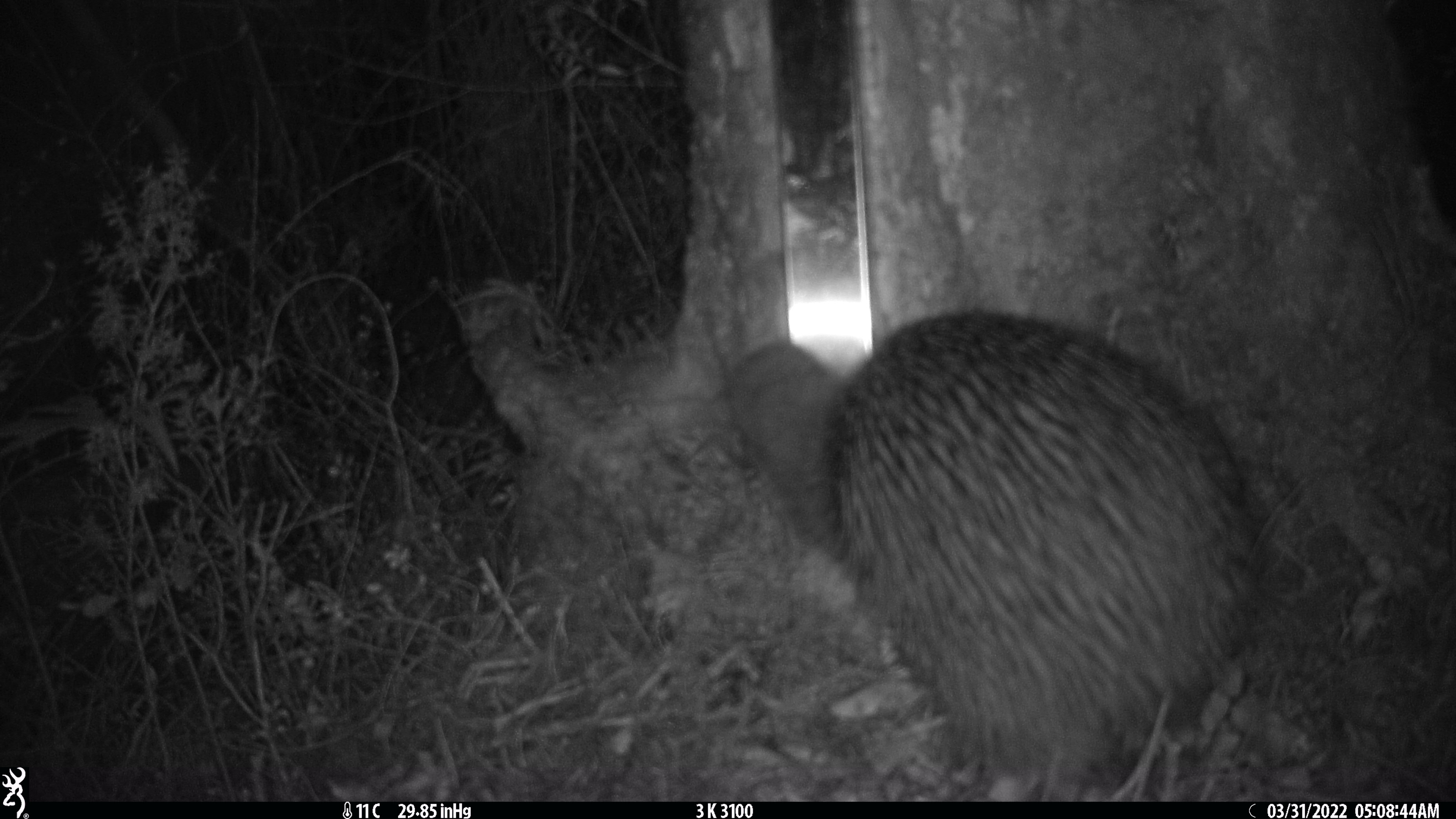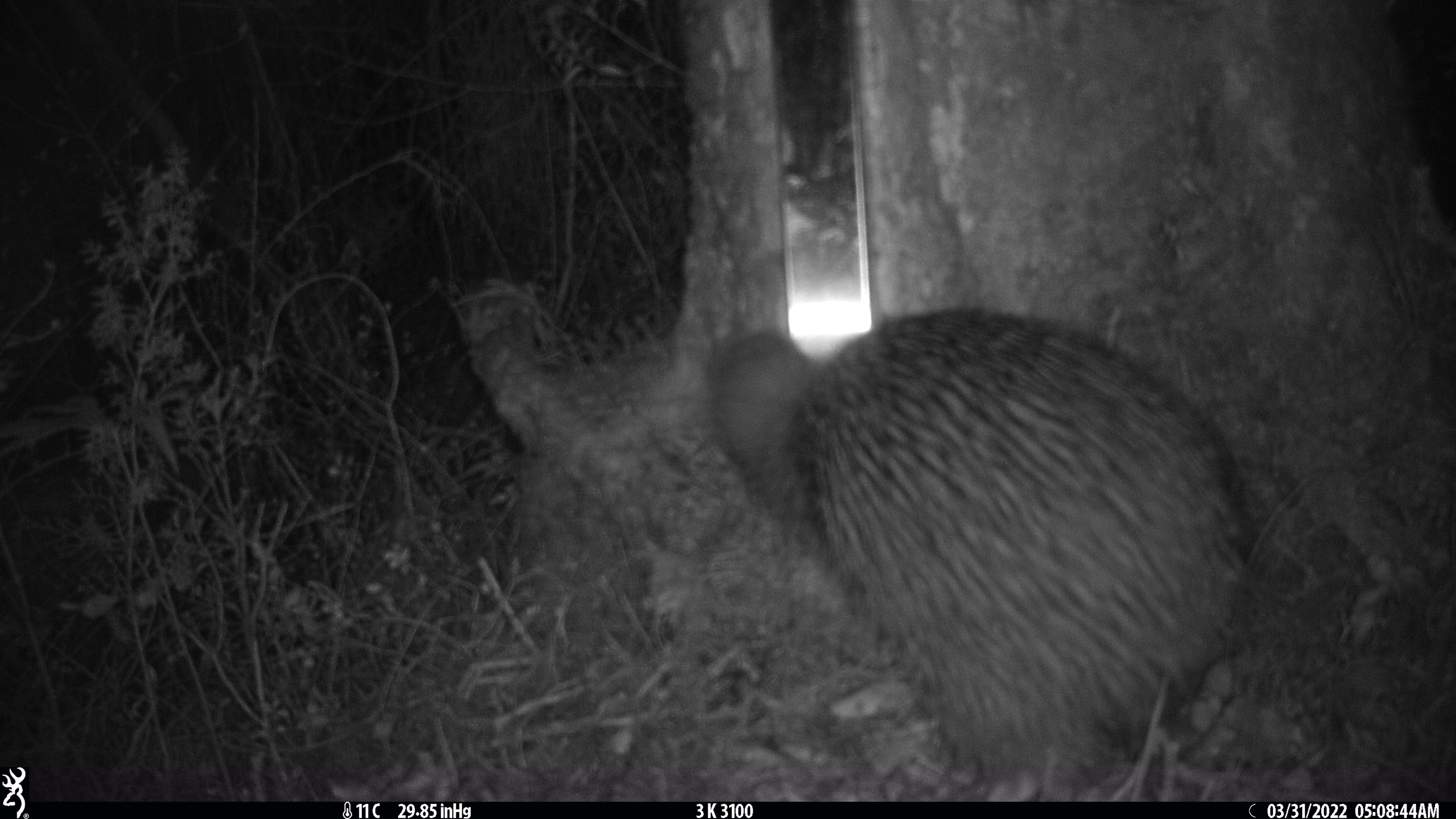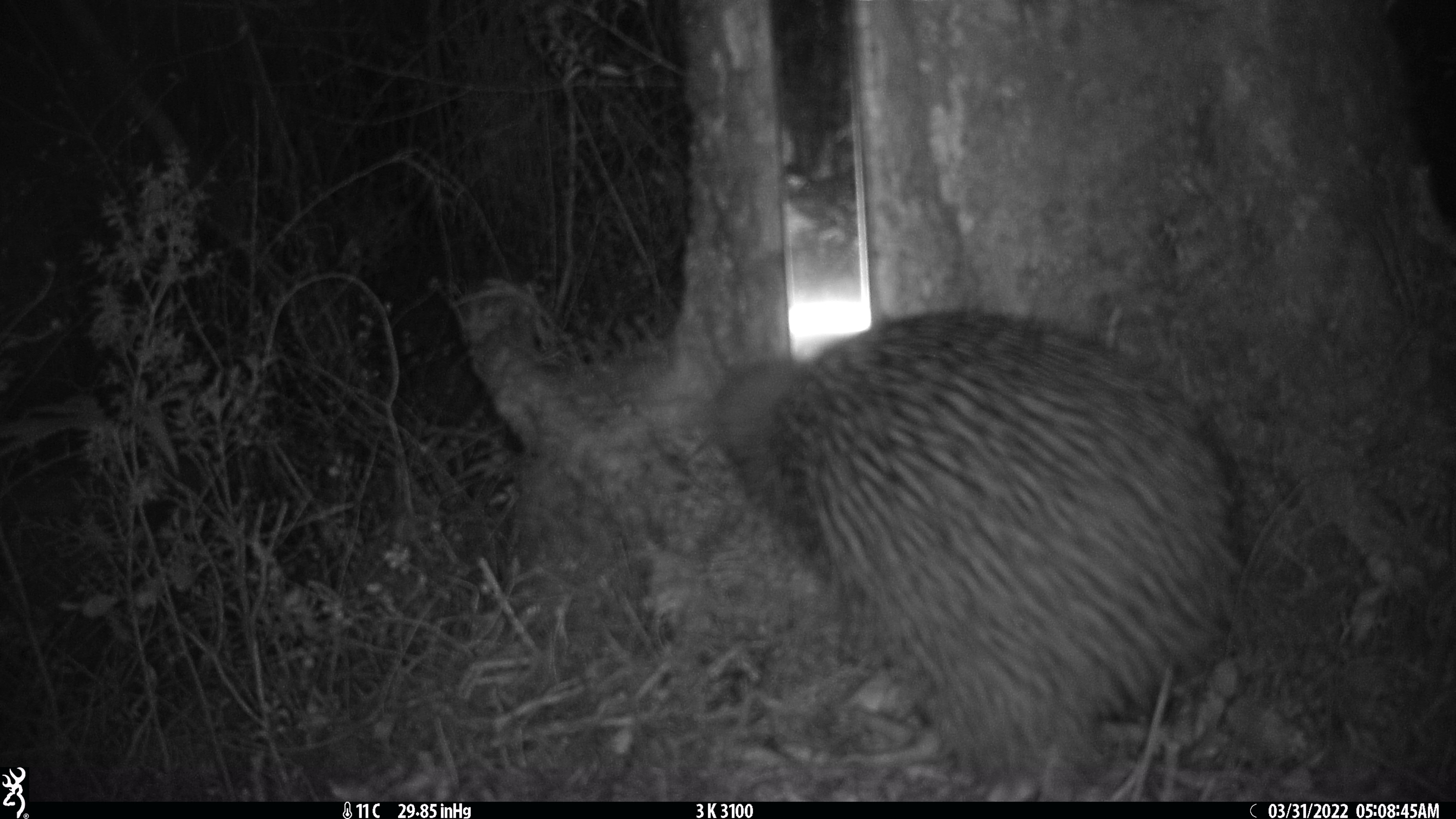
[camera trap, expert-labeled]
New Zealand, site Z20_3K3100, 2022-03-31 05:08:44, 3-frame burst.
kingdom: Animalia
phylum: Chordata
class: Aves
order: Apterygiformes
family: Apterygidae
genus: Apteryx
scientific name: Apteryx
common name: kiwi